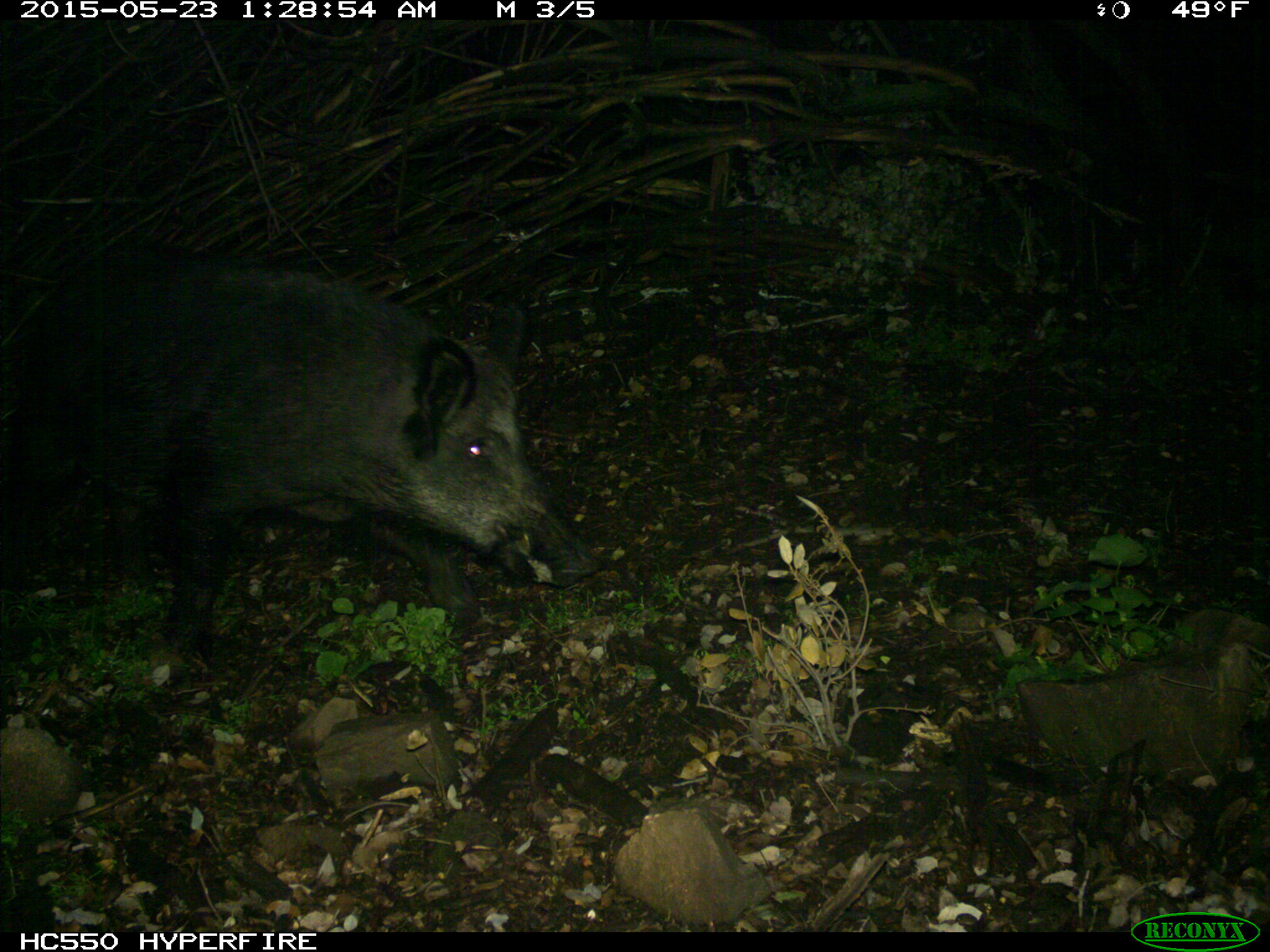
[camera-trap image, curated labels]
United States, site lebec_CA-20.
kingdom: Animalia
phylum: Chordata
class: Mammalia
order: Artiodactyla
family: Suidae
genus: Sus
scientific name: Sus scrofa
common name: wild boar